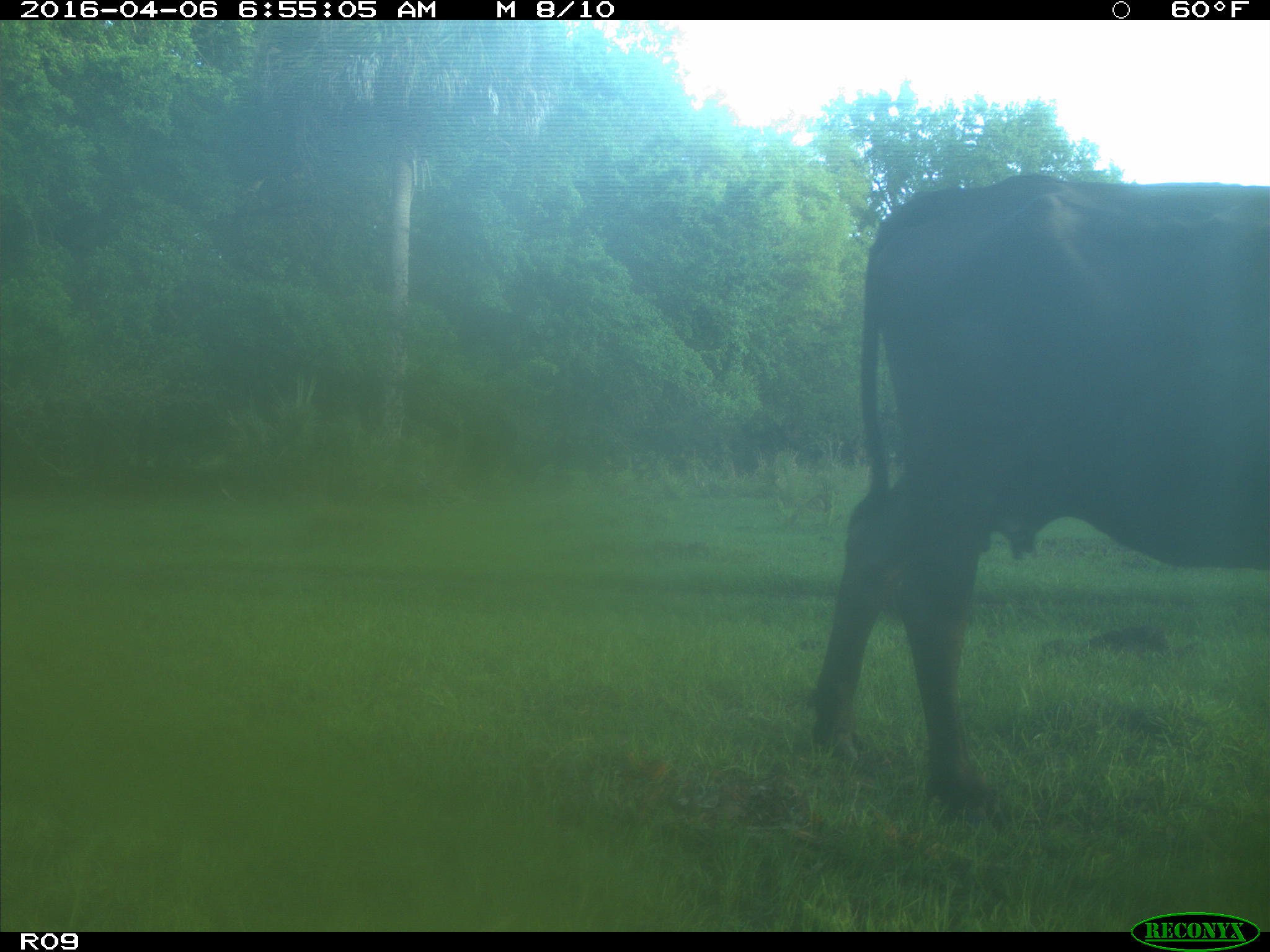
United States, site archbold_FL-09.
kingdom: Animalia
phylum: Chordata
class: Mammalia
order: Artiodactyla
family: Bovidae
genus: Bos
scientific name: Bos taurus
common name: domestic cow